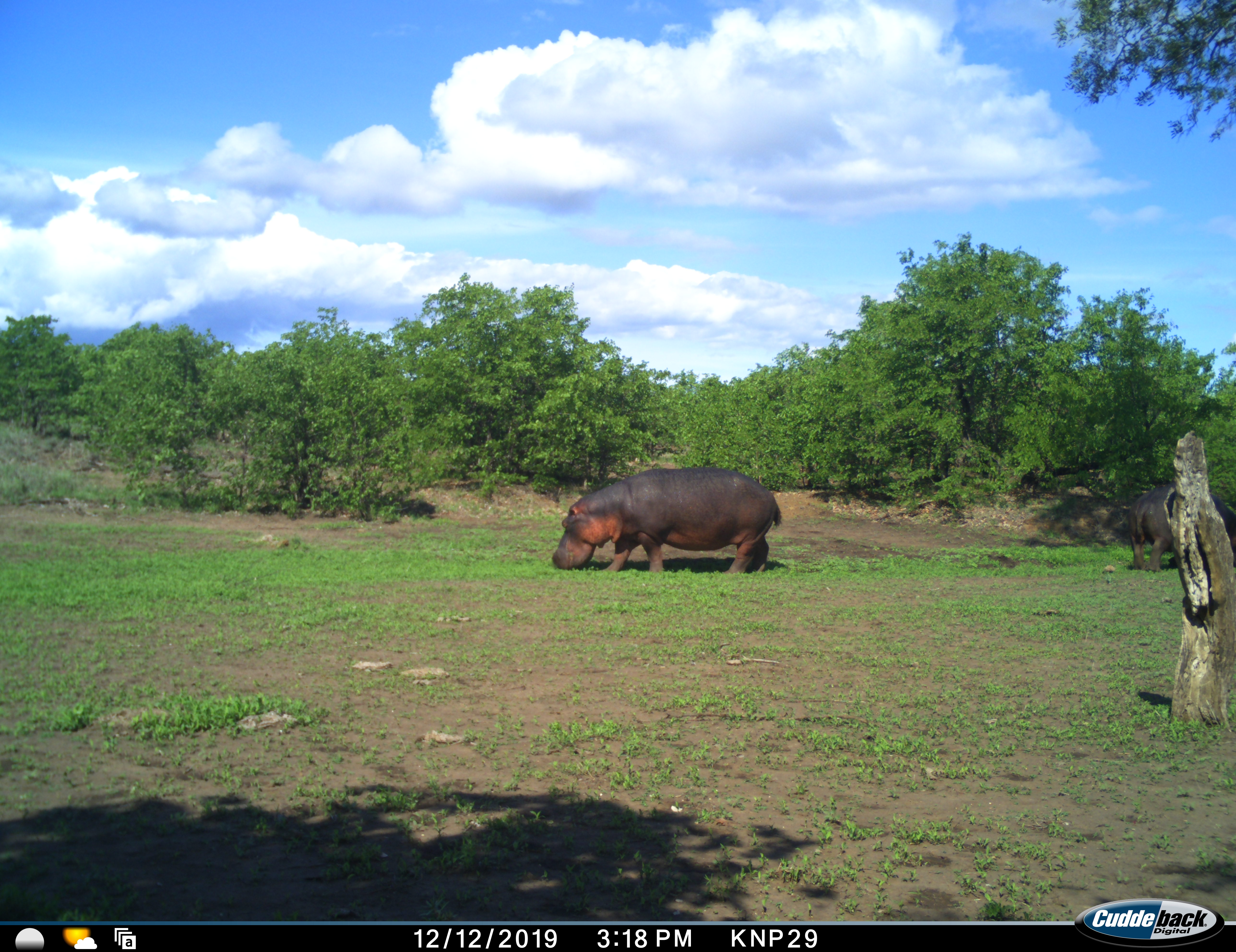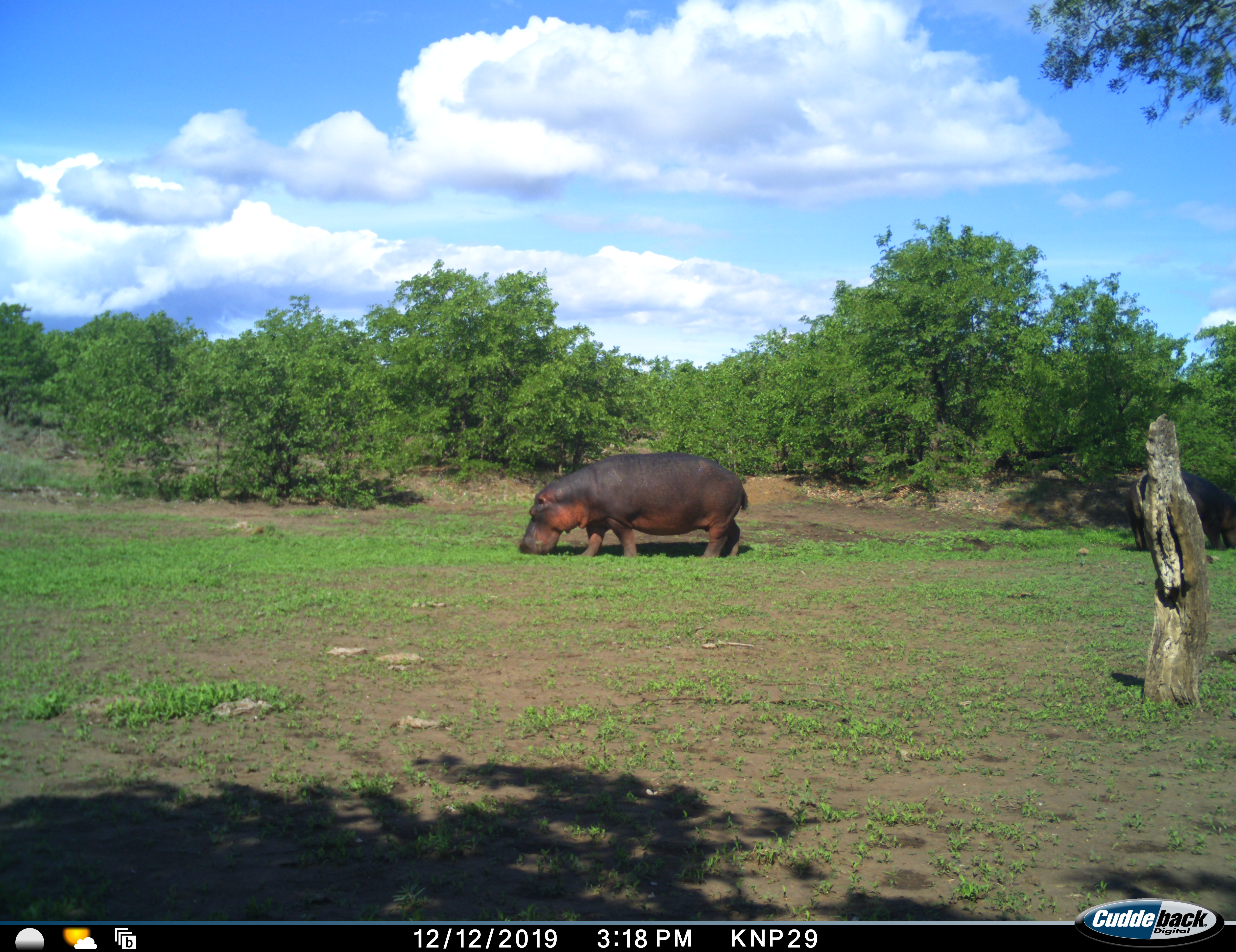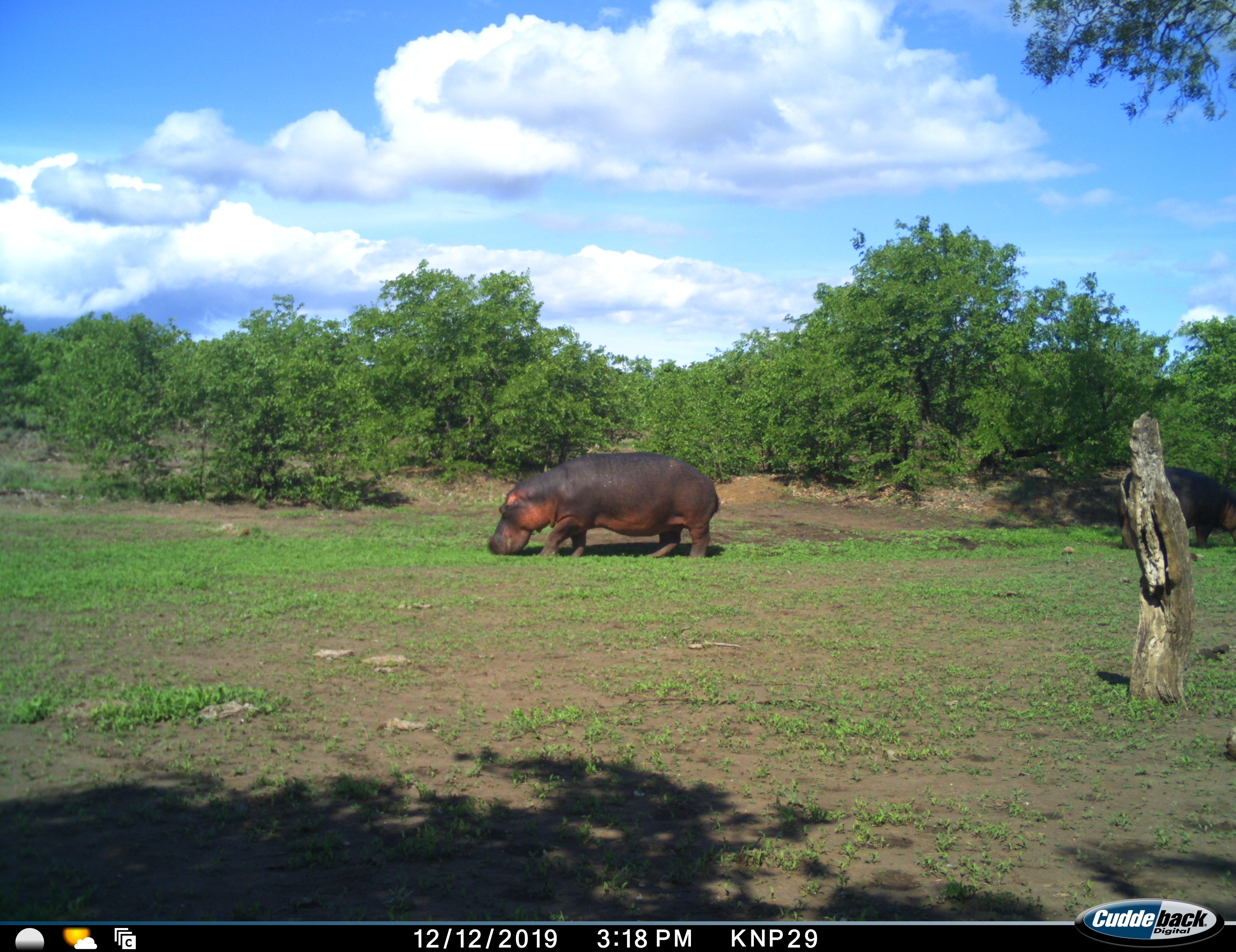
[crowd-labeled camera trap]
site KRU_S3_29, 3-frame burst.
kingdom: Animalia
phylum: Chordata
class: Mammalia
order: Artiodactyla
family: Hippopotamidae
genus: Hippopotamus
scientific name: Hippopotamus amphibius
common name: hippopotamus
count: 2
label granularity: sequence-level